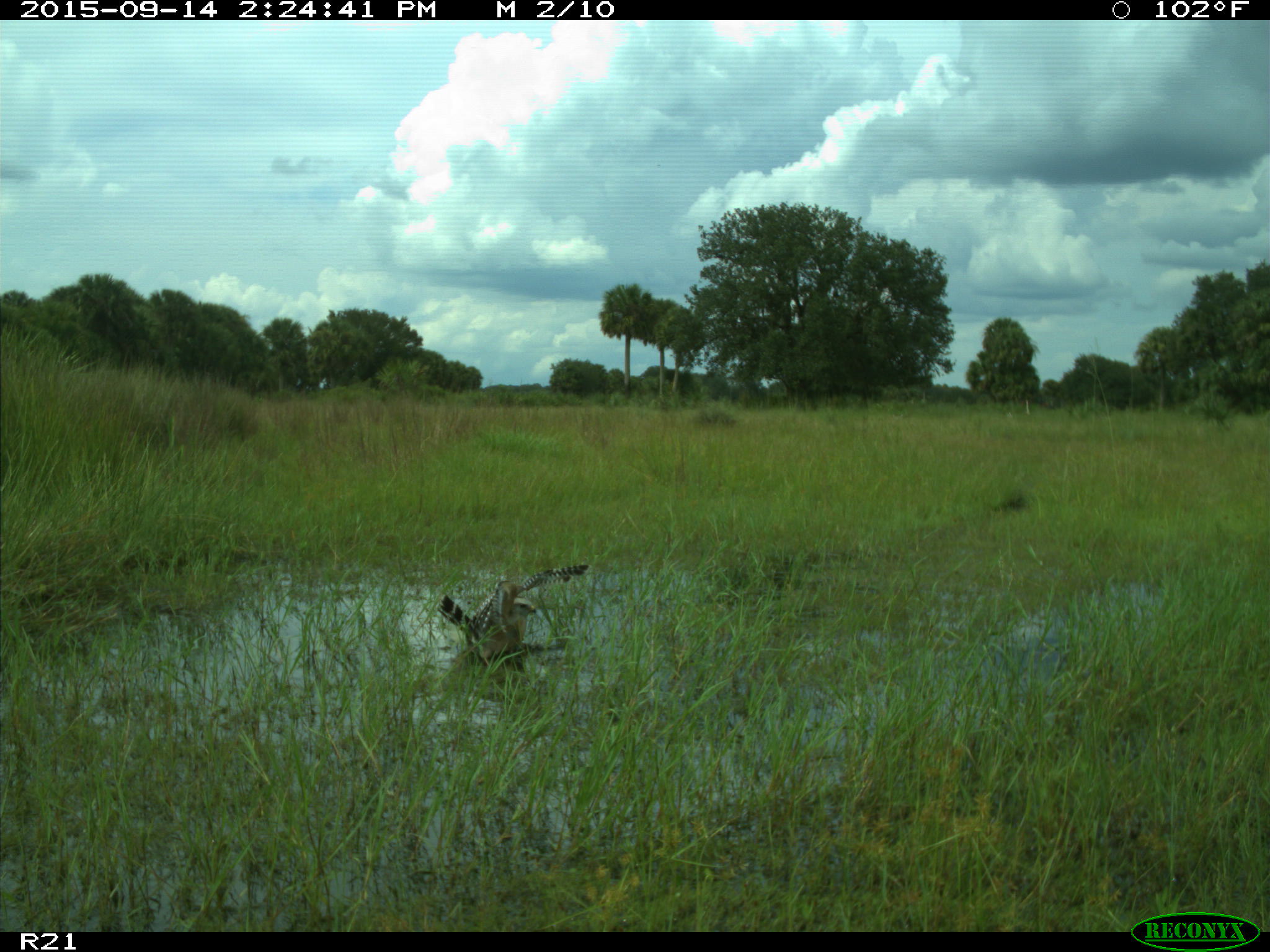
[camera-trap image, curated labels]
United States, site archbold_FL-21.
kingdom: Animalia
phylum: Chordata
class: Aves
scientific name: Aves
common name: birds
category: unidentified bird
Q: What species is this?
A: Unidentified bird (birds) (Aves).